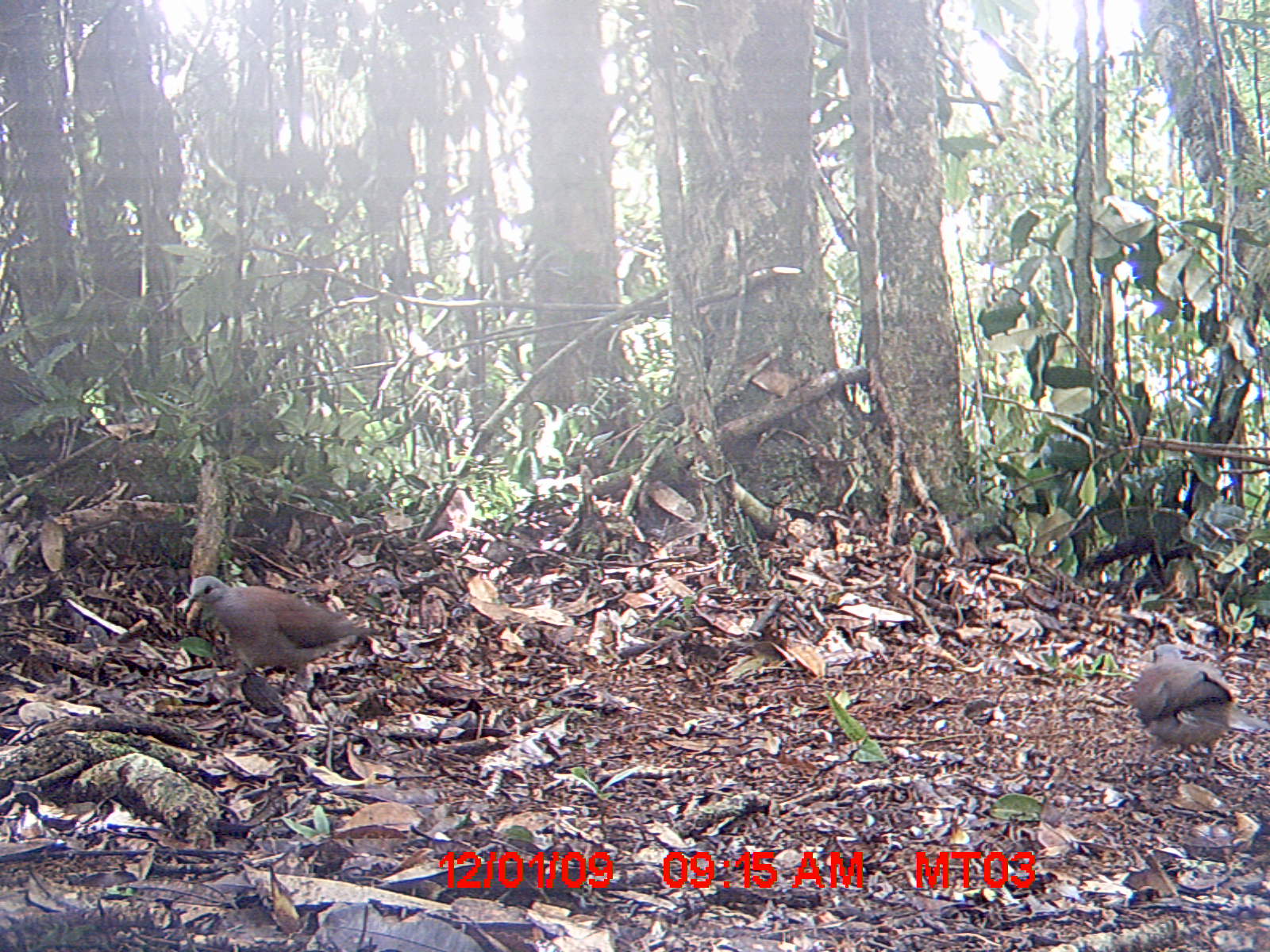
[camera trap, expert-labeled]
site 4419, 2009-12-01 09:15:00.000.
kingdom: Animalia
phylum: Chordata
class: Aves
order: Columbiformes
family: Columbidae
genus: Streptopelia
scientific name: Streptopelia picturata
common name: malagasy turtle dove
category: nesoenas picturata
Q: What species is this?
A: Nesoenas picturata (malagasy turtle dove) (Streptopelia picturata).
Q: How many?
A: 2.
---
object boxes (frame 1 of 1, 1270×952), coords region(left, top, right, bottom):
nesoenas picturata: region(183, 575, 384, 695); region(1133, 643, 1270, 767)